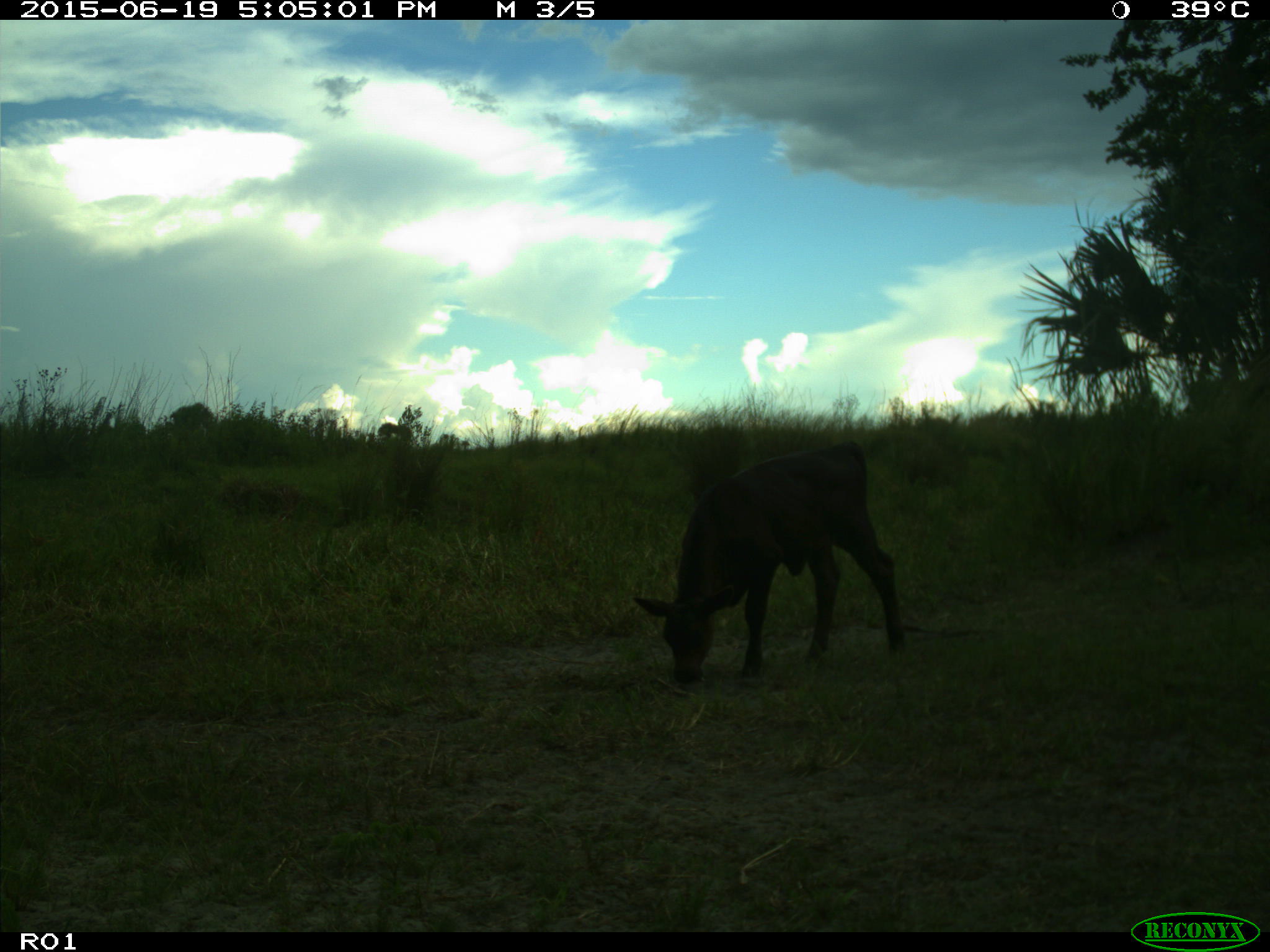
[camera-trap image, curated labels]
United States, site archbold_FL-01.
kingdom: Animalia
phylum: Chordata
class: Mammalia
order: Artiodactyla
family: Bovidae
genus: Bos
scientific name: Bos taurus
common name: domestic cow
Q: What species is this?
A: Bos taurus (domestic cow).